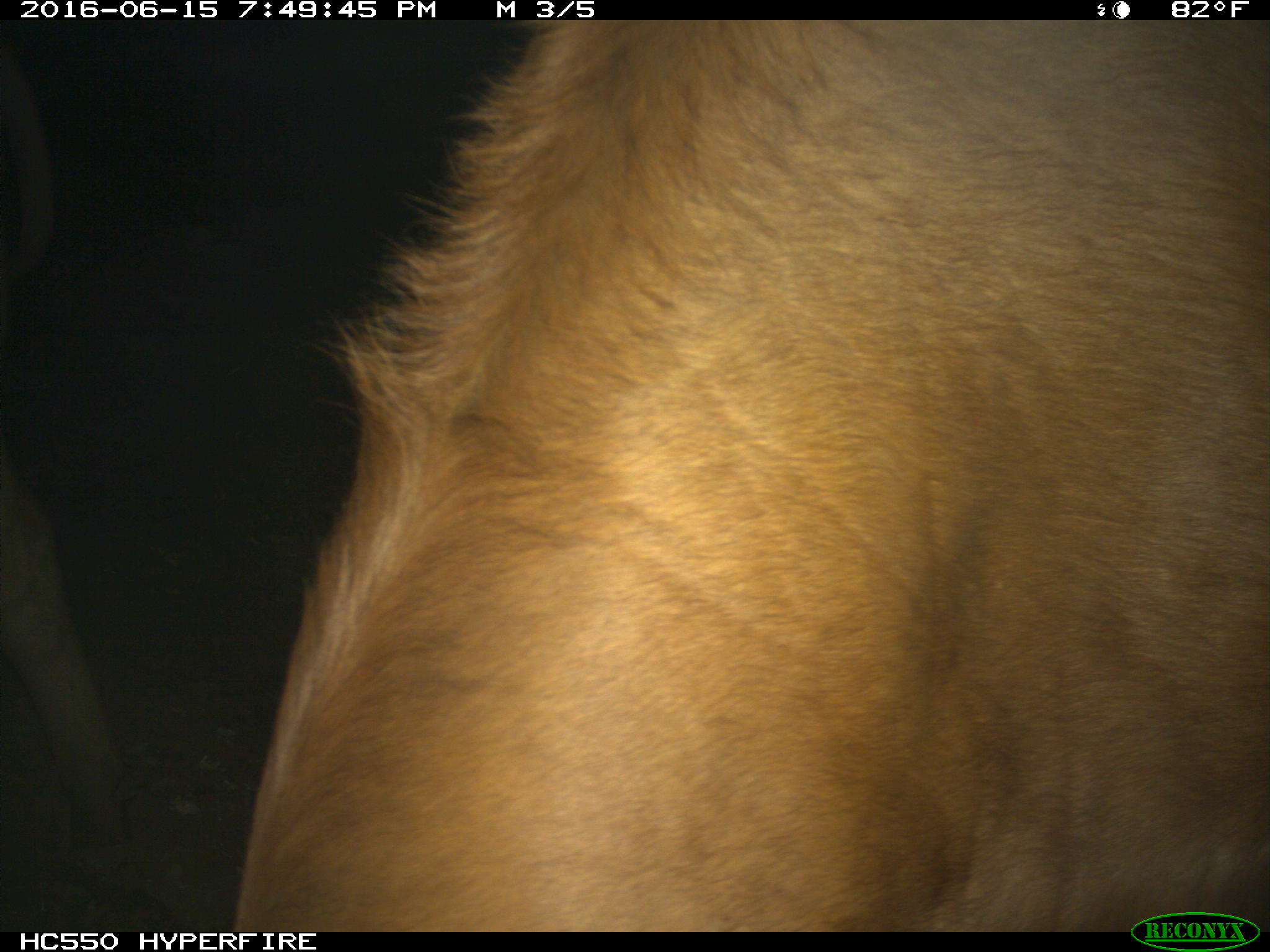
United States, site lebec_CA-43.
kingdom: Animalia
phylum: Chordata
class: Mammalia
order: Artiodactyla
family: Bovidae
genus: Bos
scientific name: Bos taurus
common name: domestic cow